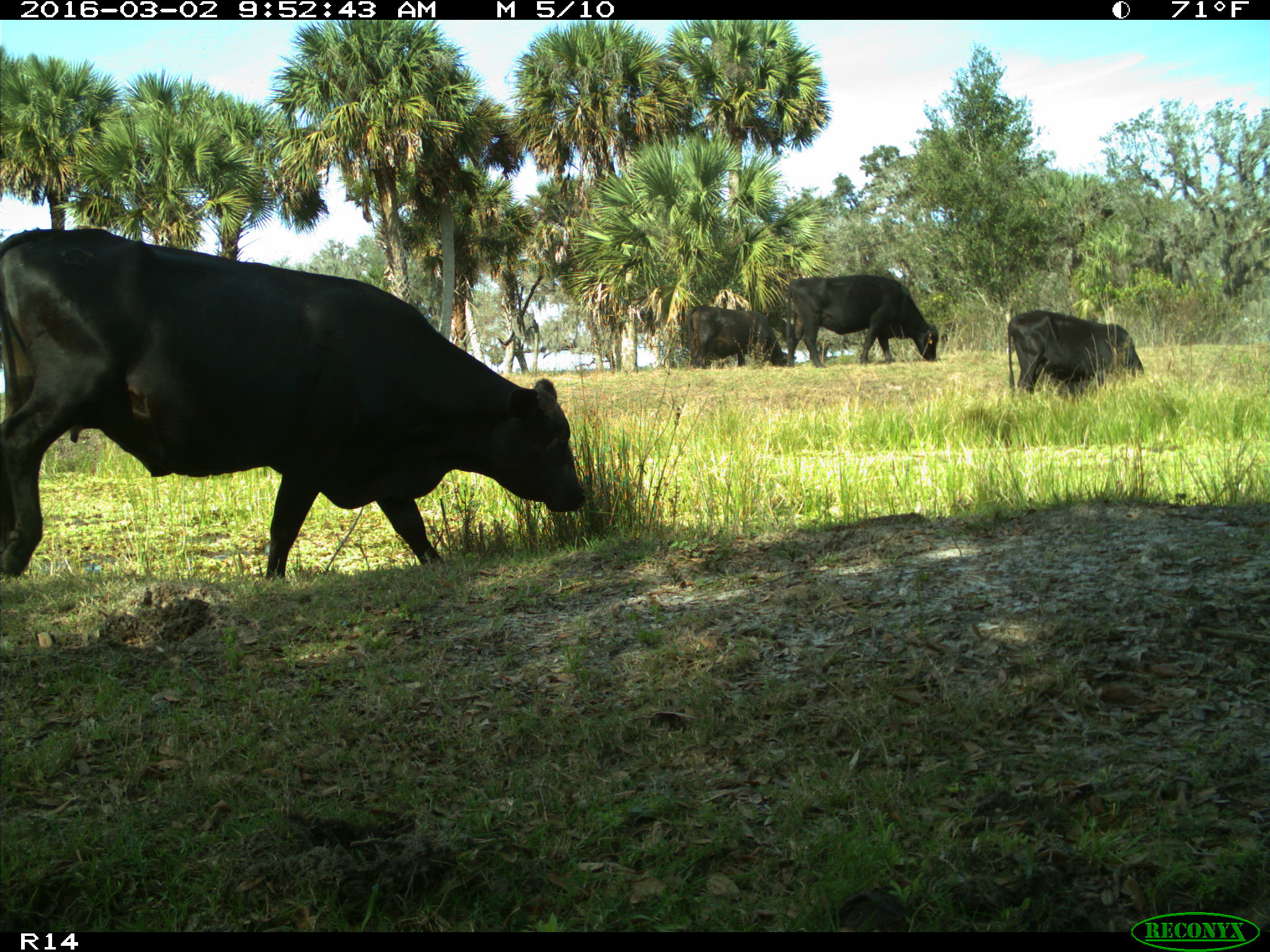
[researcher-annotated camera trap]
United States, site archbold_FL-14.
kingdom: Animalia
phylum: Chordata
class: Mammalia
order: Artiodactyla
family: Bovidae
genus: Bos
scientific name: Bos taurus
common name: domestic cow